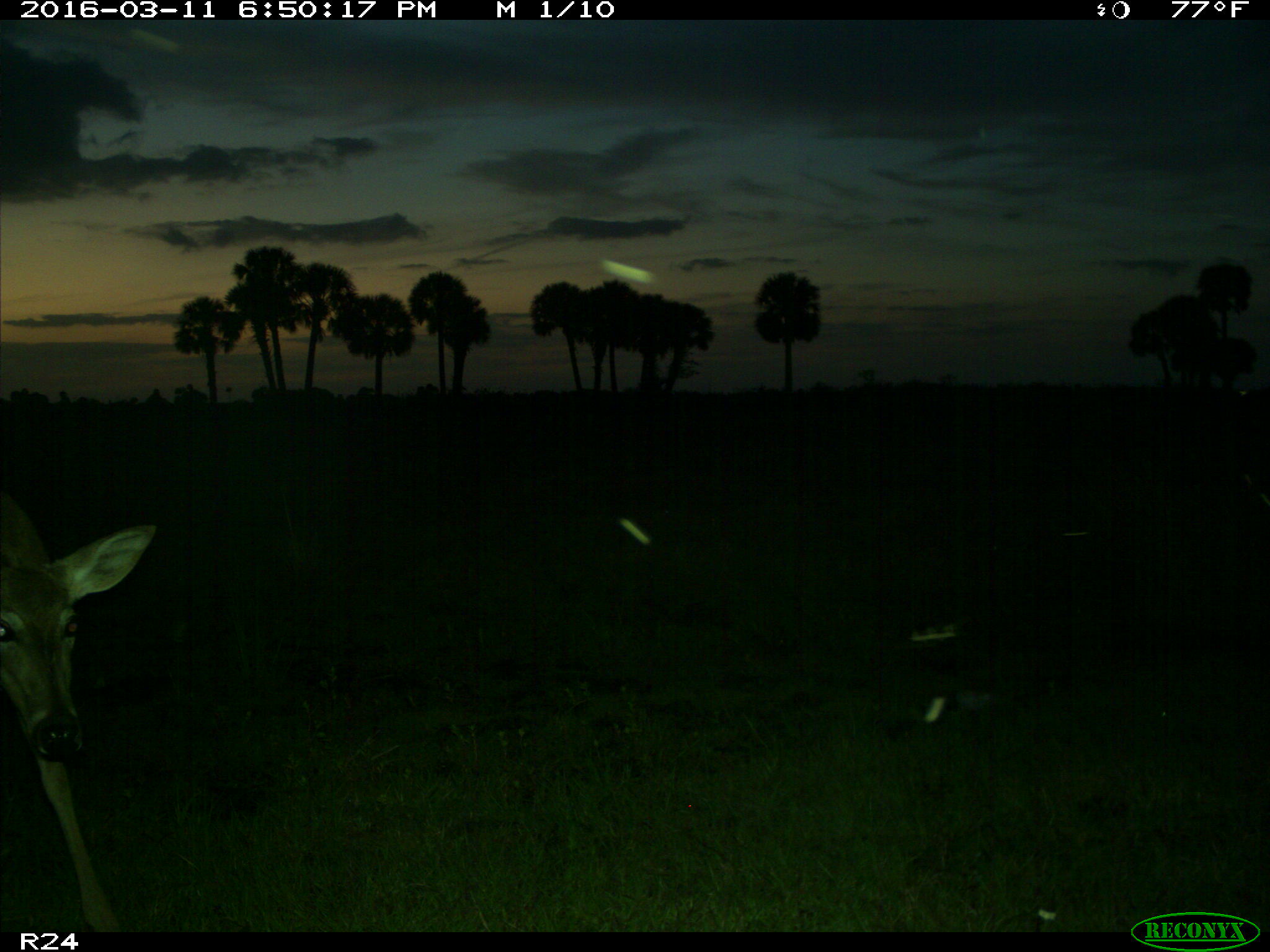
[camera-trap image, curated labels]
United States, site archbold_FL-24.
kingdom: Animalia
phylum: Chordata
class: Mammalia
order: Artiodactyla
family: Cervidae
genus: Odocoileus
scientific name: Odocoileus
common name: deer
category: unidentified deer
Unidentified deer (deer) (Odocoileus).